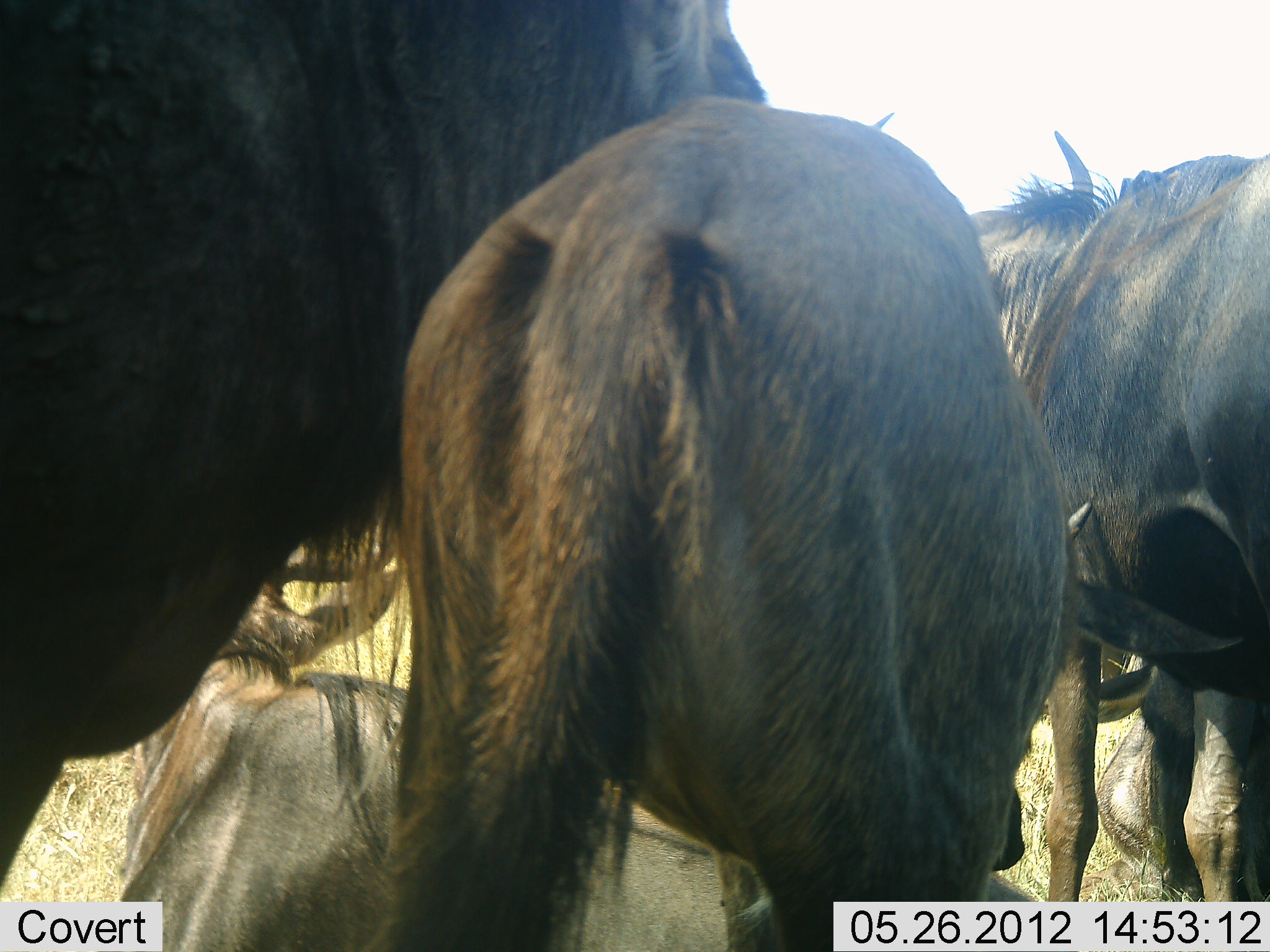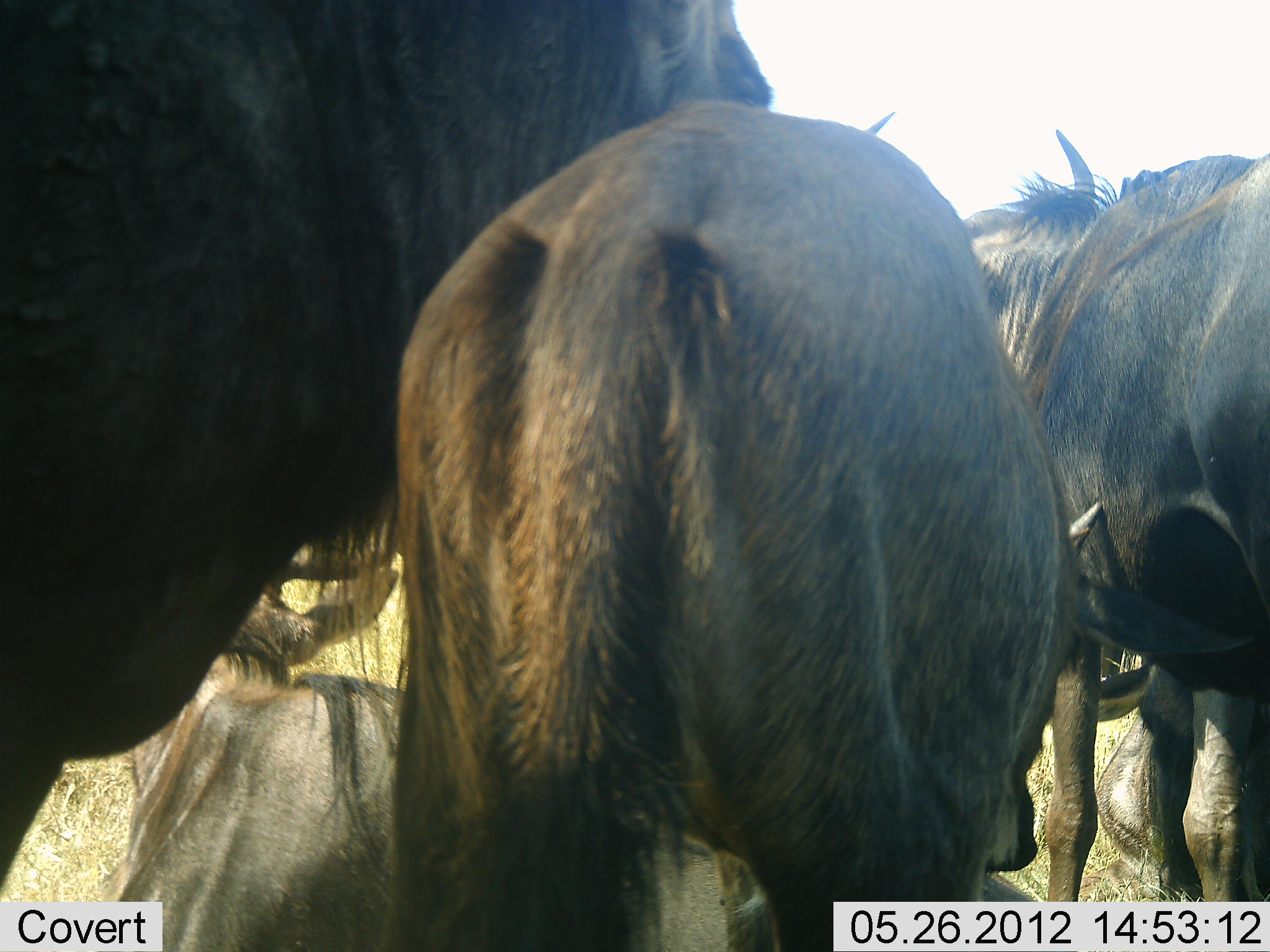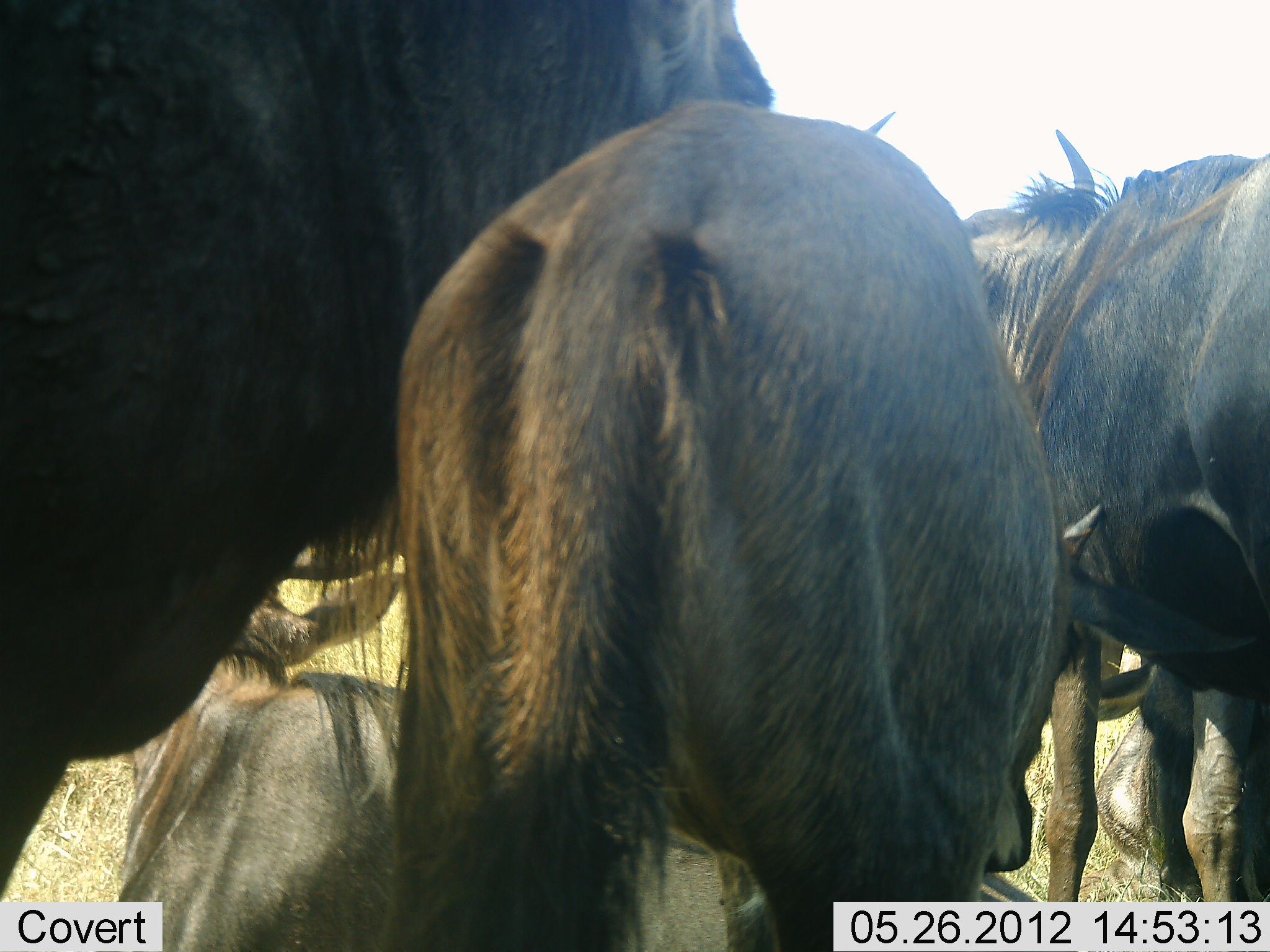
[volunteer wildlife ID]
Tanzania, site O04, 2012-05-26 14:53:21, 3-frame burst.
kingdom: Animalia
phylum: Chordata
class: Mammalia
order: Artiodactyla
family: Bovidae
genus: Connochaetes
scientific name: Connochaetes taurinus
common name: blue wildebeest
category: wildebeest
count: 5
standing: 90%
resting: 60%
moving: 0%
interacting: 10%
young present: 70%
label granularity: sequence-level